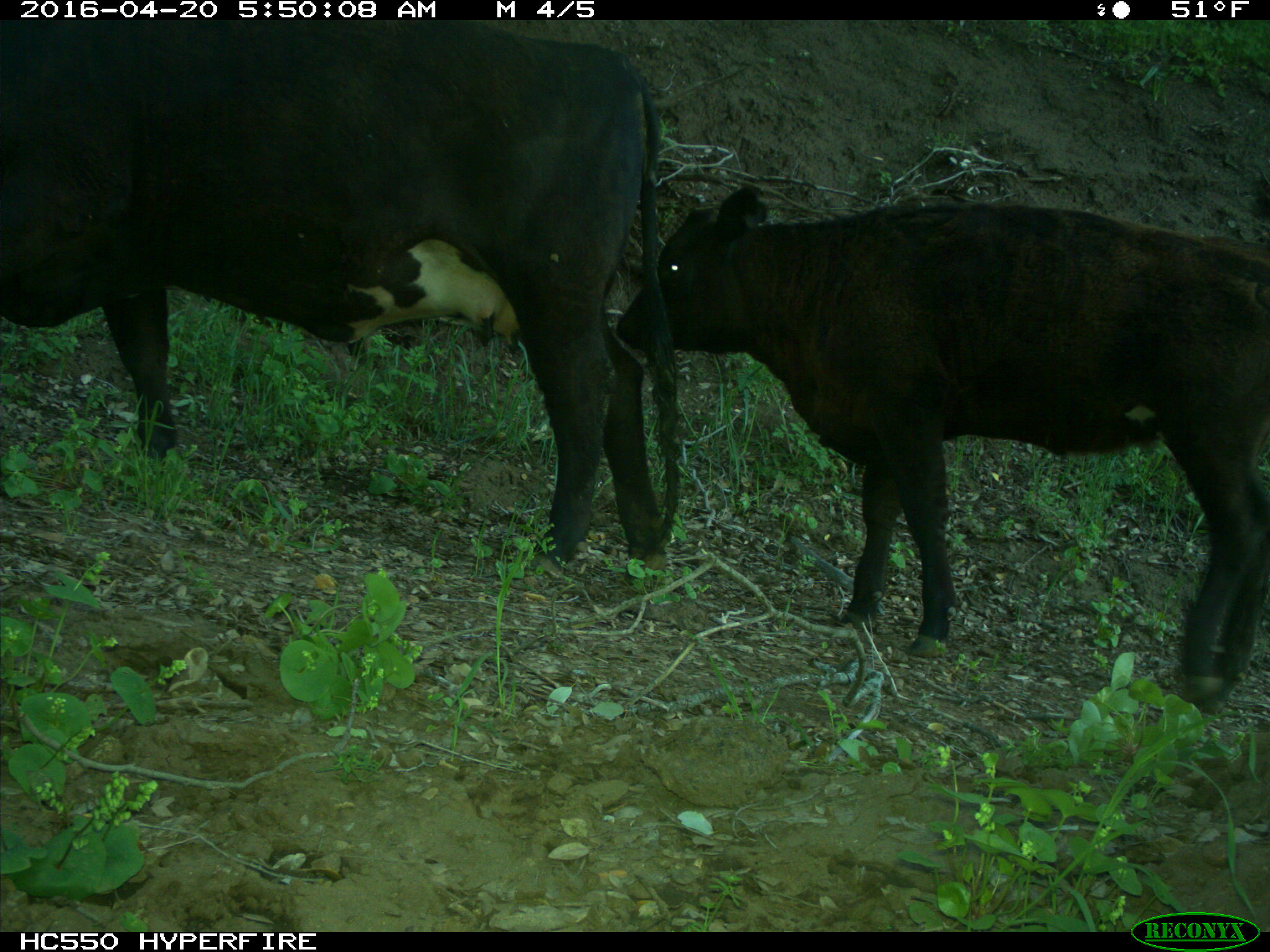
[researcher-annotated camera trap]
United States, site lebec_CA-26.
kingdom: Animalia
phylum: Chordata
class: Mammalia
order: Artiodactyla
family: Bovidae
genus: Bos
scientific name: Bos taurus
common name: domestic cow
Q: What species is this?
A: Bos taurus (domestic cow).